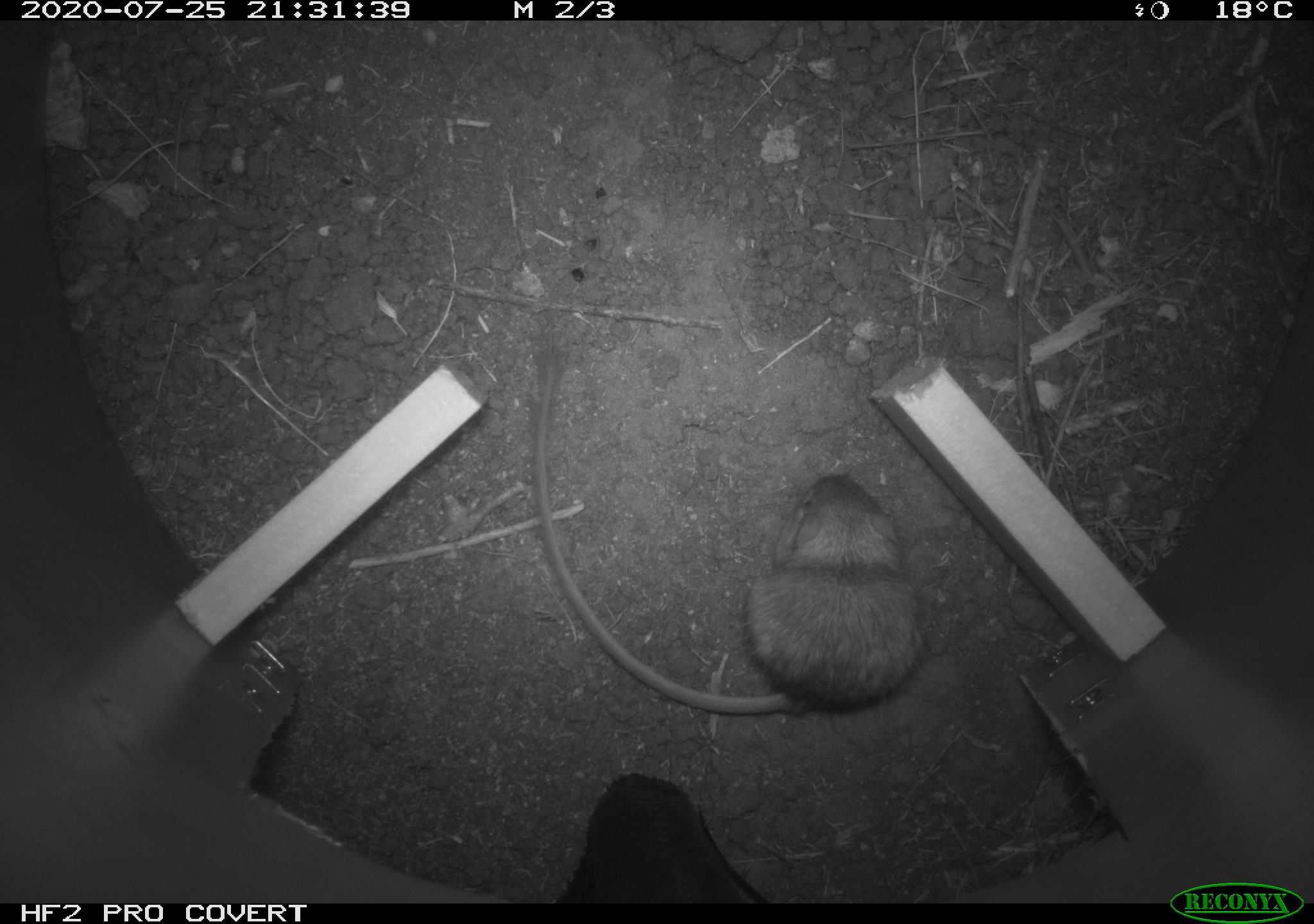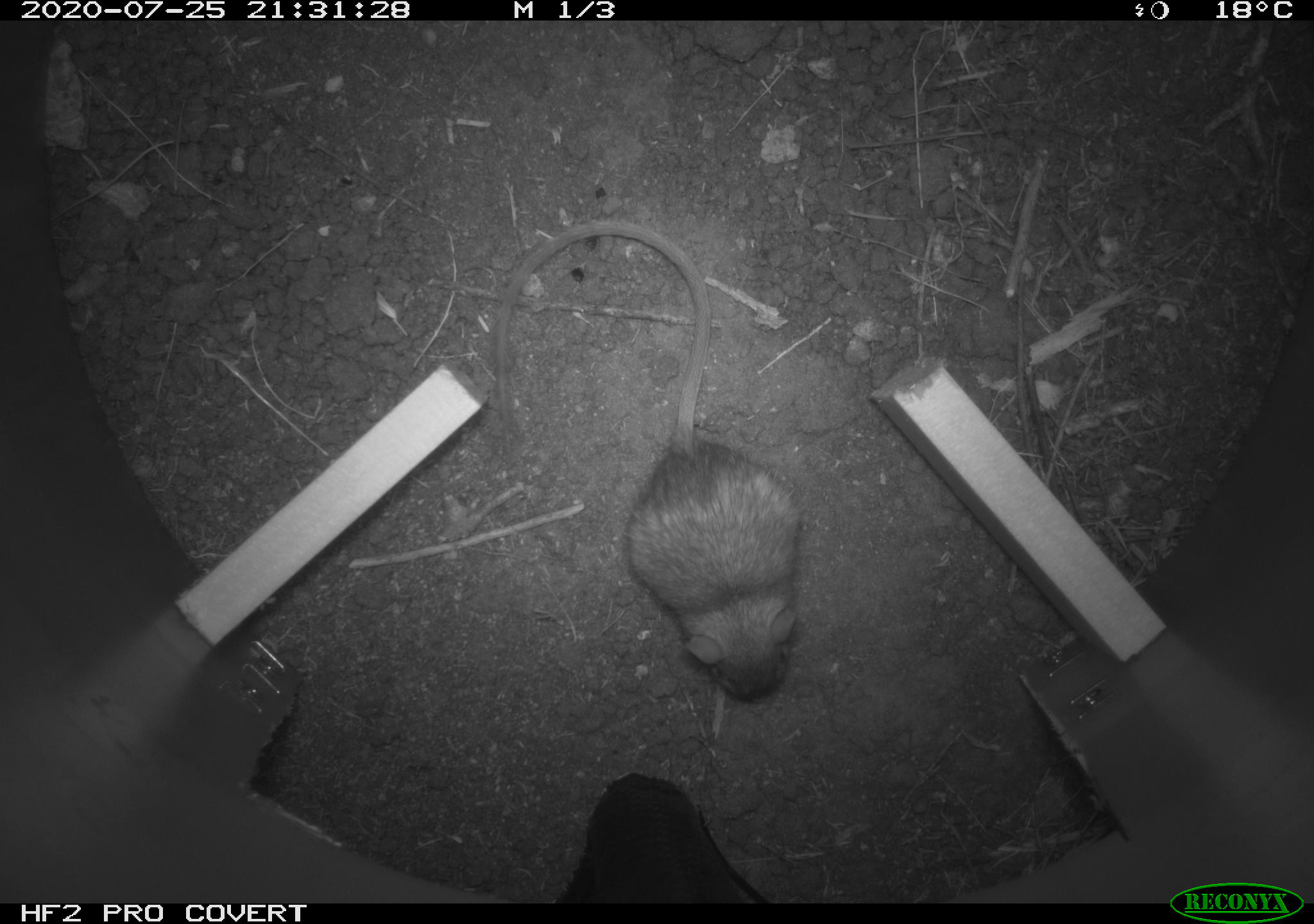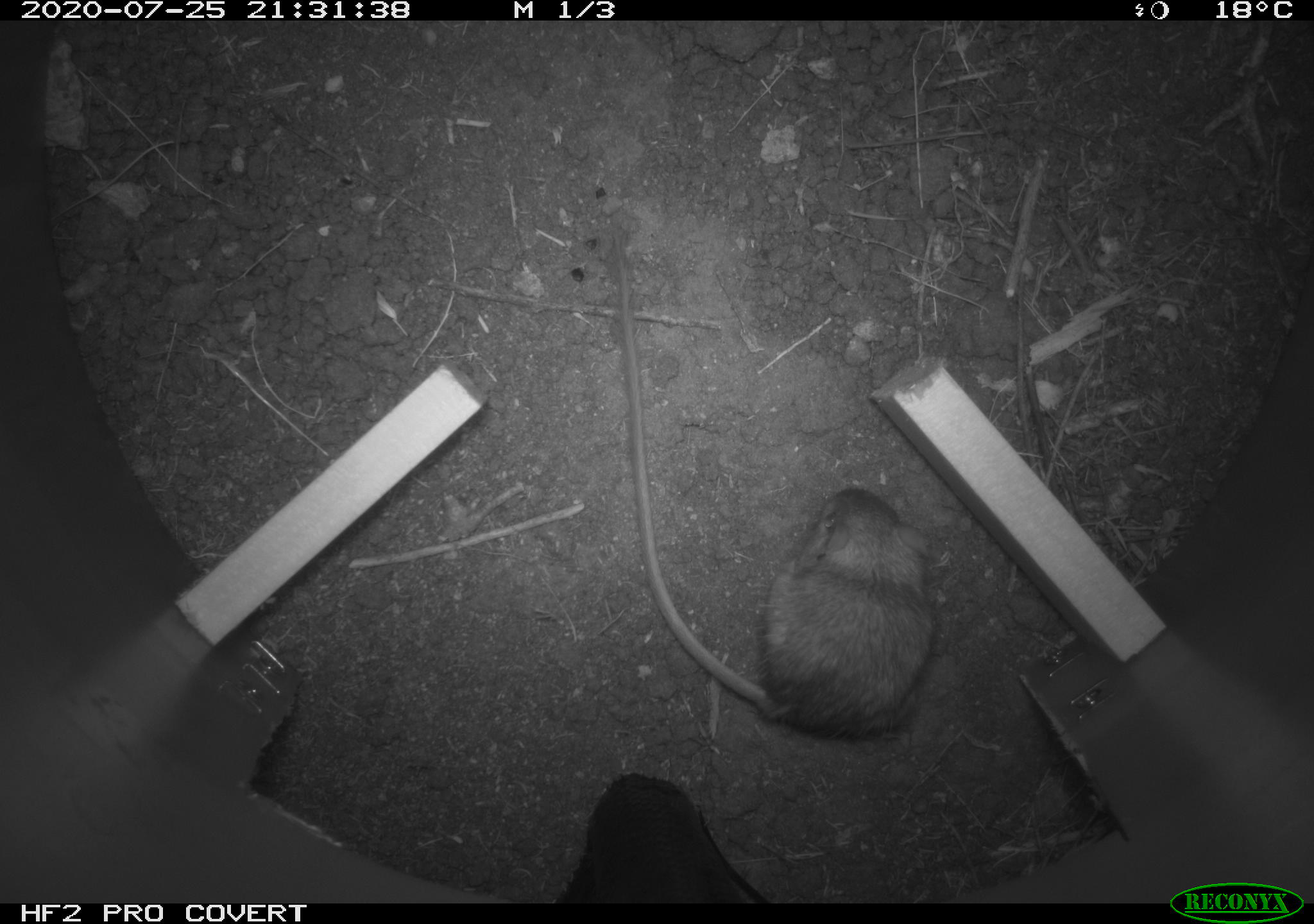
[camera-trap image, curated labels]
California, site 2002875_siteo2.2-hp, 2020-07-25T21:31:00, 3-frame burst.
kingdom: Animalia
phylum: Chordata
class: Mammalia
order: Rodentia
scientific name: Rodentia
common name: rodent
Rodent (Rodentia).